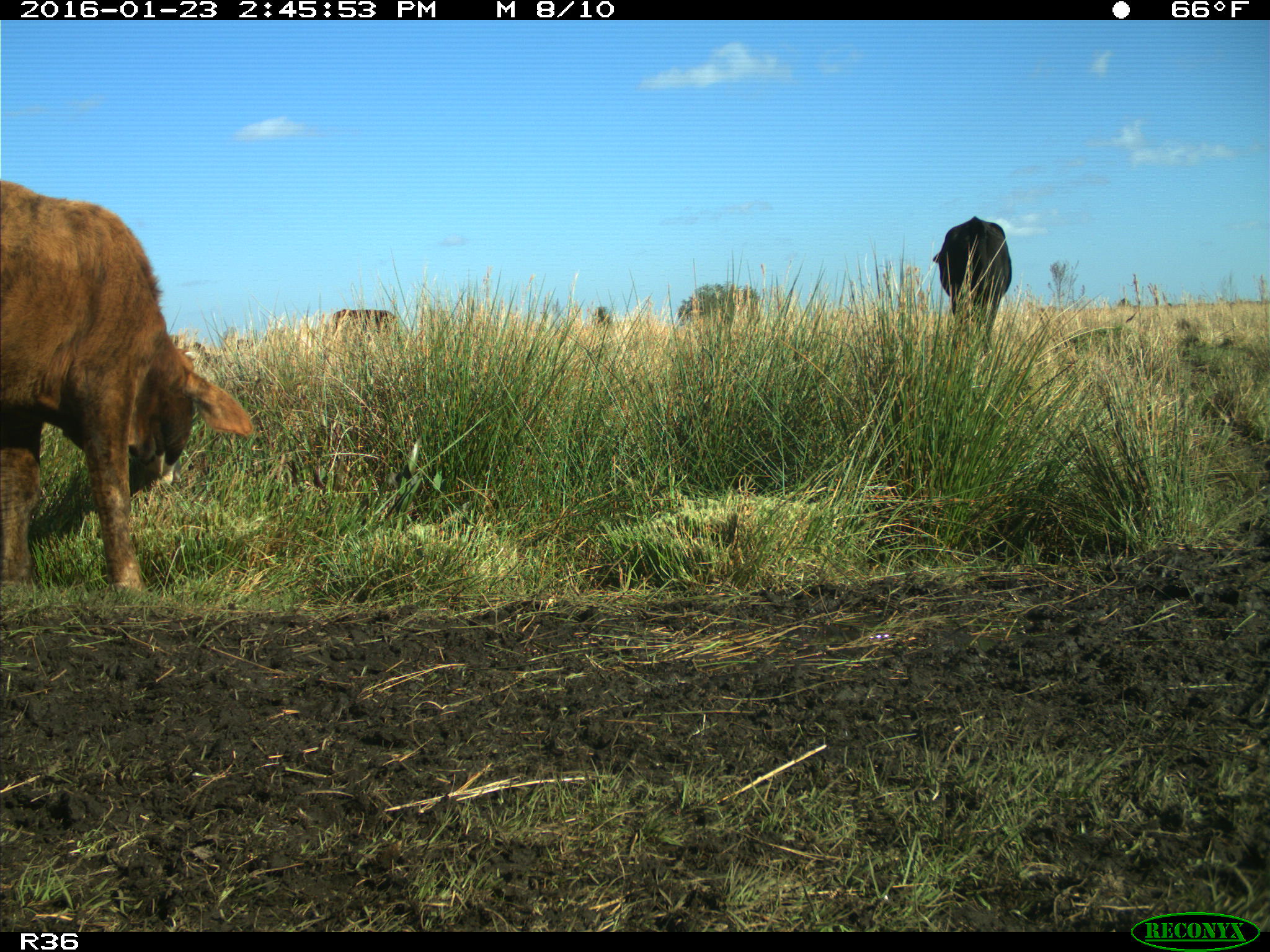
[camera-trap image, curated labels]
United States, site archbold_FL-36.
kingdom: Animalia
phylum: Chordata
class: Mammalia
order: Artiodactyla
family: Bovidae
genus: Bos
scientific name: Bos taurus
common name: domestic cow